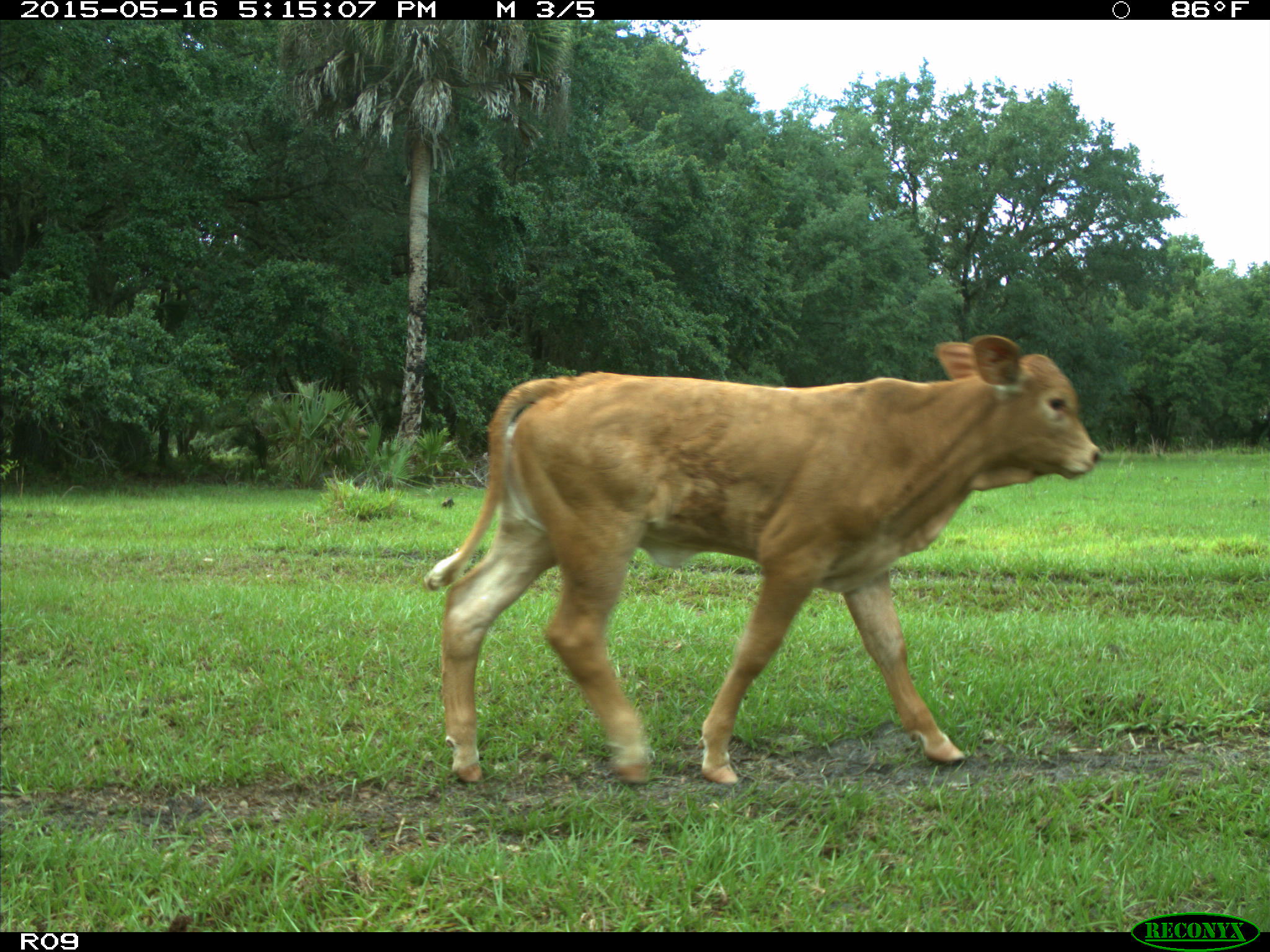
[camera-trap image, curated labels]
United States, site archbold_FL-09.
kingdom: Animalia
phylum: Chordata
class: Mammalia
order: Artiodactyla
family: Bovidae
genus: Bos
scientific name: Bos taurus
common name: domestic cow